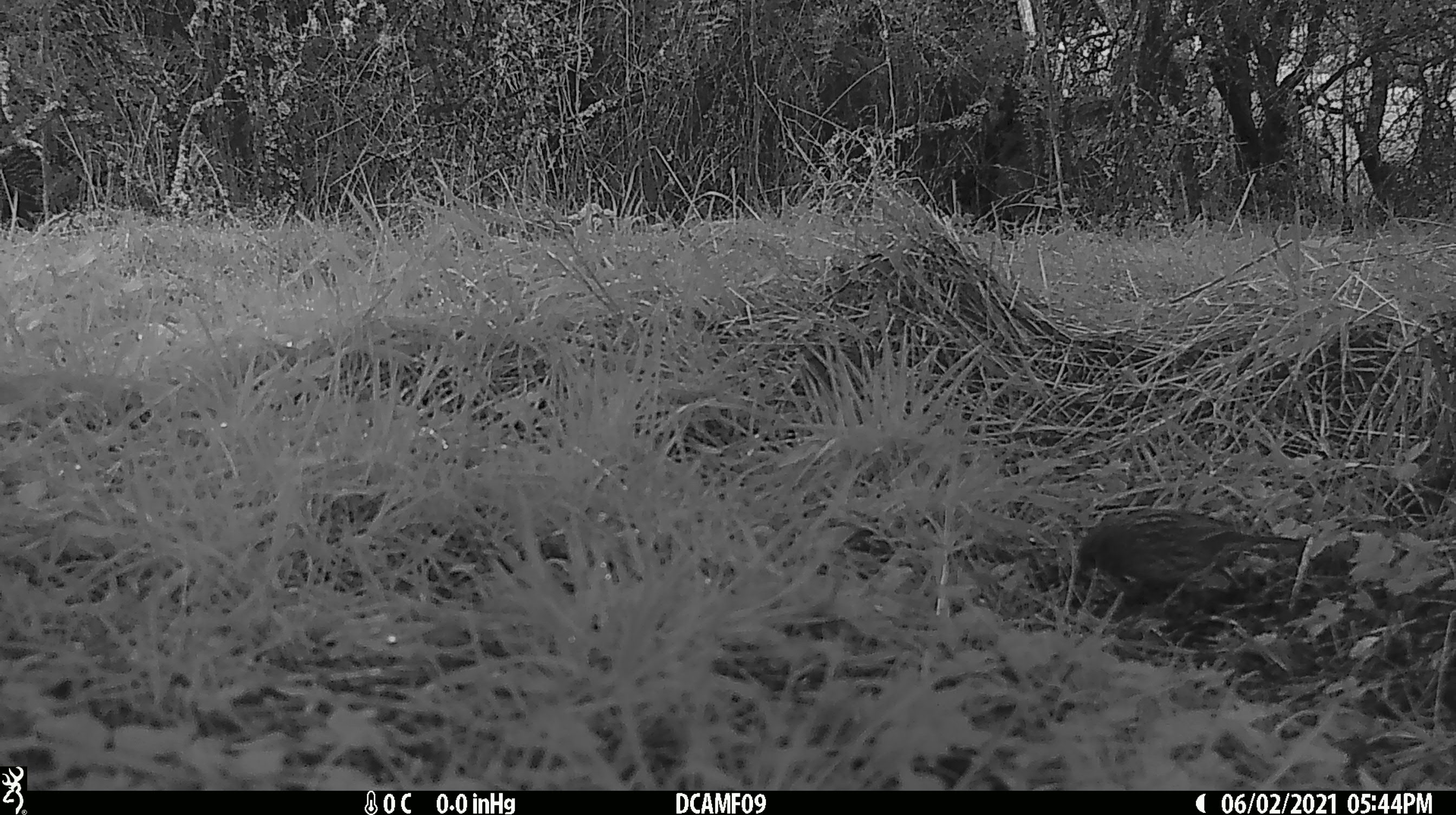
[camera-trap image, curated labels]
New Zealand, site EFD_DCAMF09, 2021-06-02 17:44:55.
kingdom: Animalia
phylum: Chordata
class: Aves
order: Passeriformes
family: Prunellidae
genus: Prunella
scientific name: Prunella modularis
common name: dunnock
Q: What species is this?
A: Dunnock (Prunella modularis).